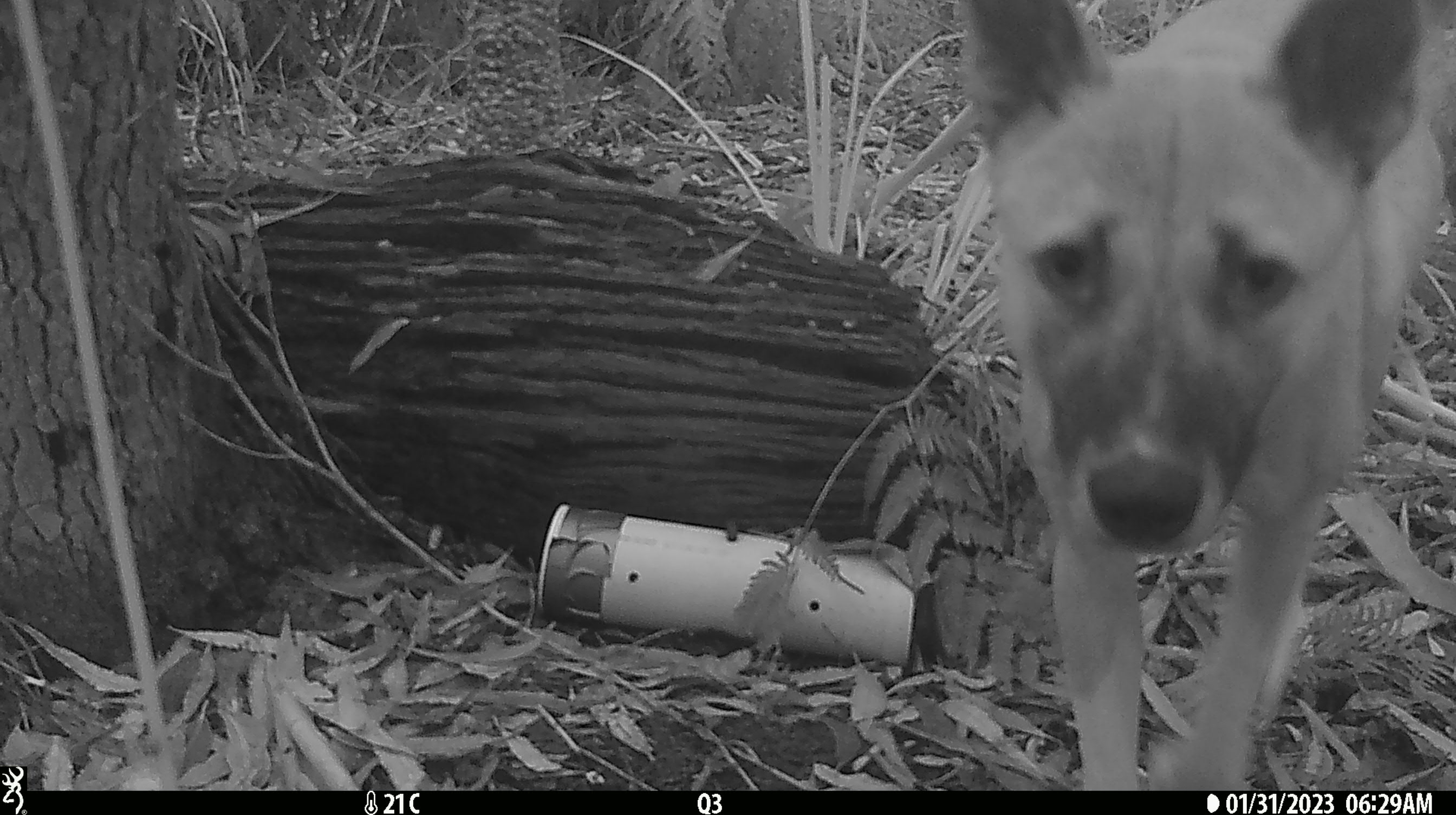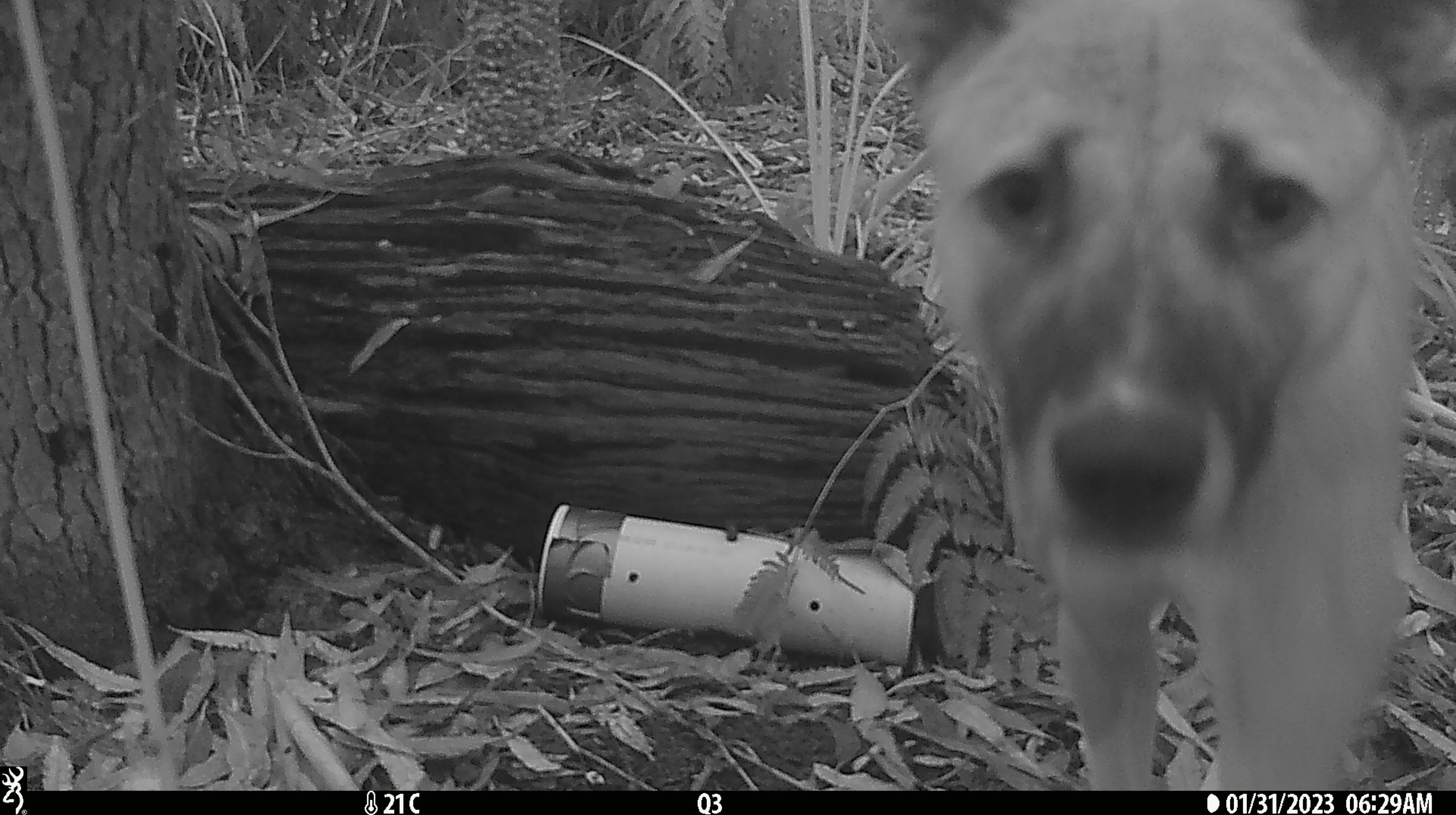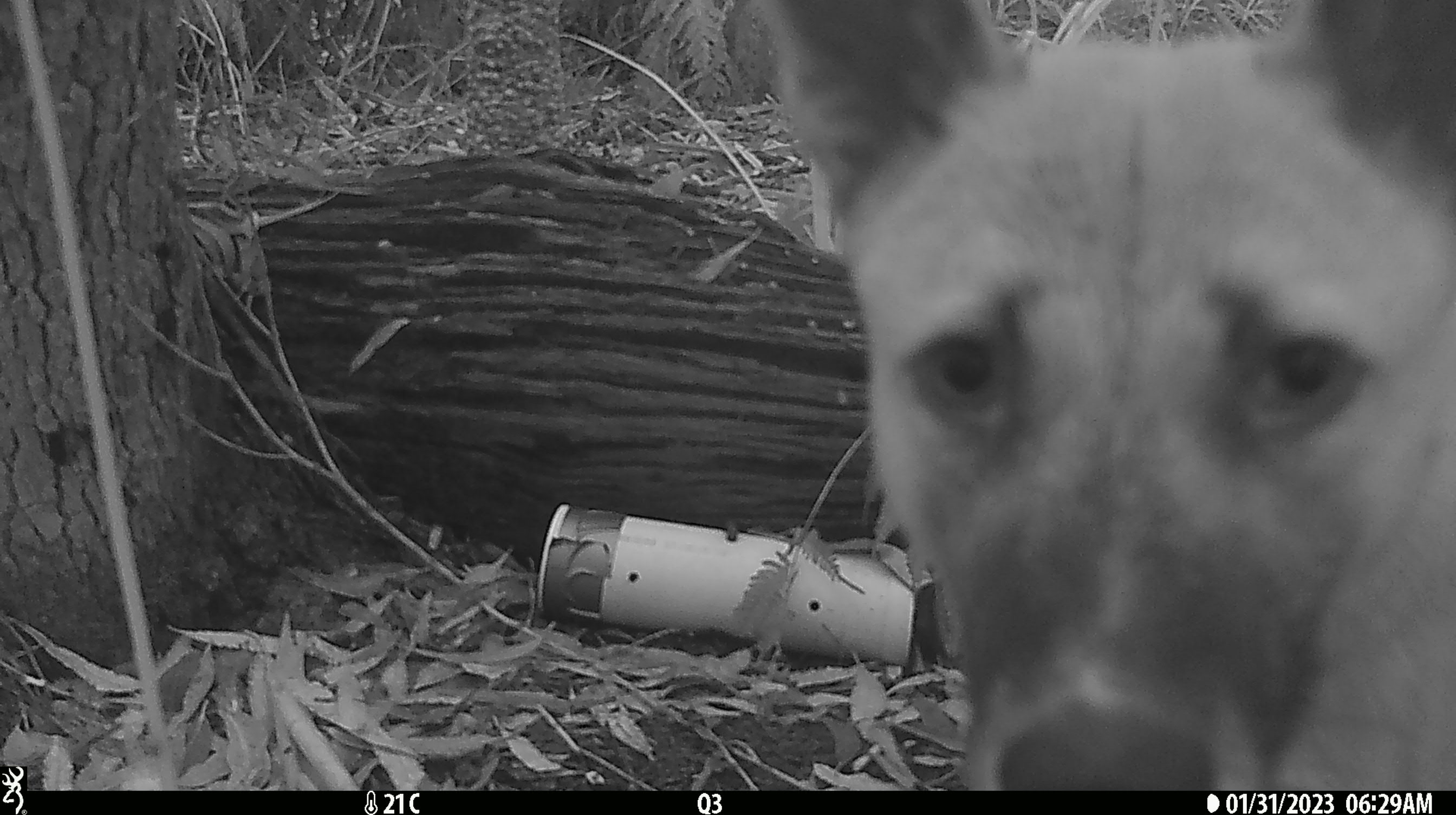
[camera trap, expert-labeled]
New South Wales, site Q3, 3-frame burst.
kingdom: Animalia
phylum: Chordata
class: Mammalia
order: Carnivora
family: Canidae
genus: Canis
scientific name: Canis familiaris dingo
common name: dingo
Dingo (Canis familiaris dingo).